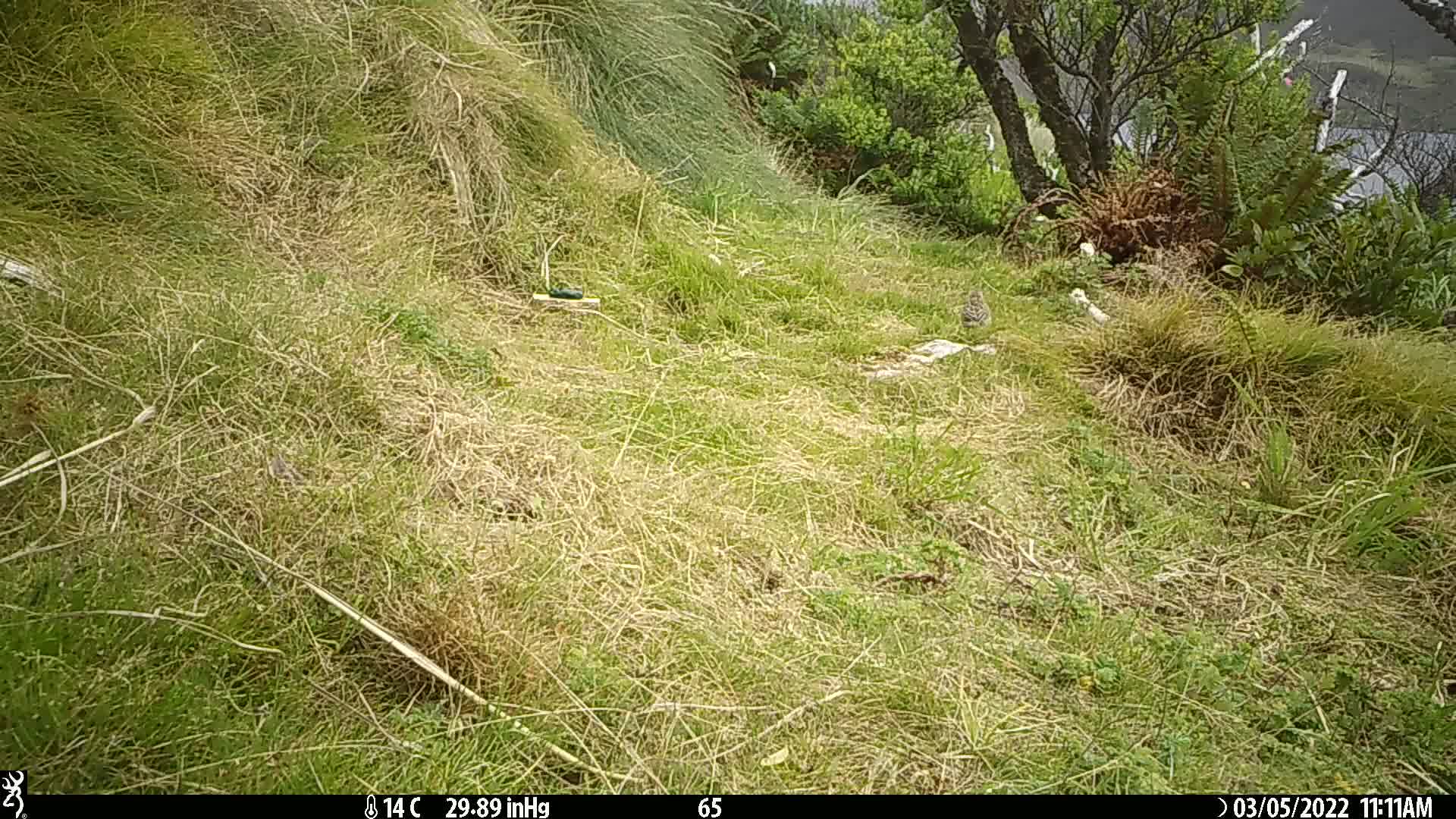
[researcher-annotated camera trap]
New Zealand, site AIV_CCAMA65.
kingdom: Animalia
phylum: Chordata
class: Aves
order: Passeriformes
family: Motacillidae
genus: Anthus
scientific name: Anthus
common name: pipit